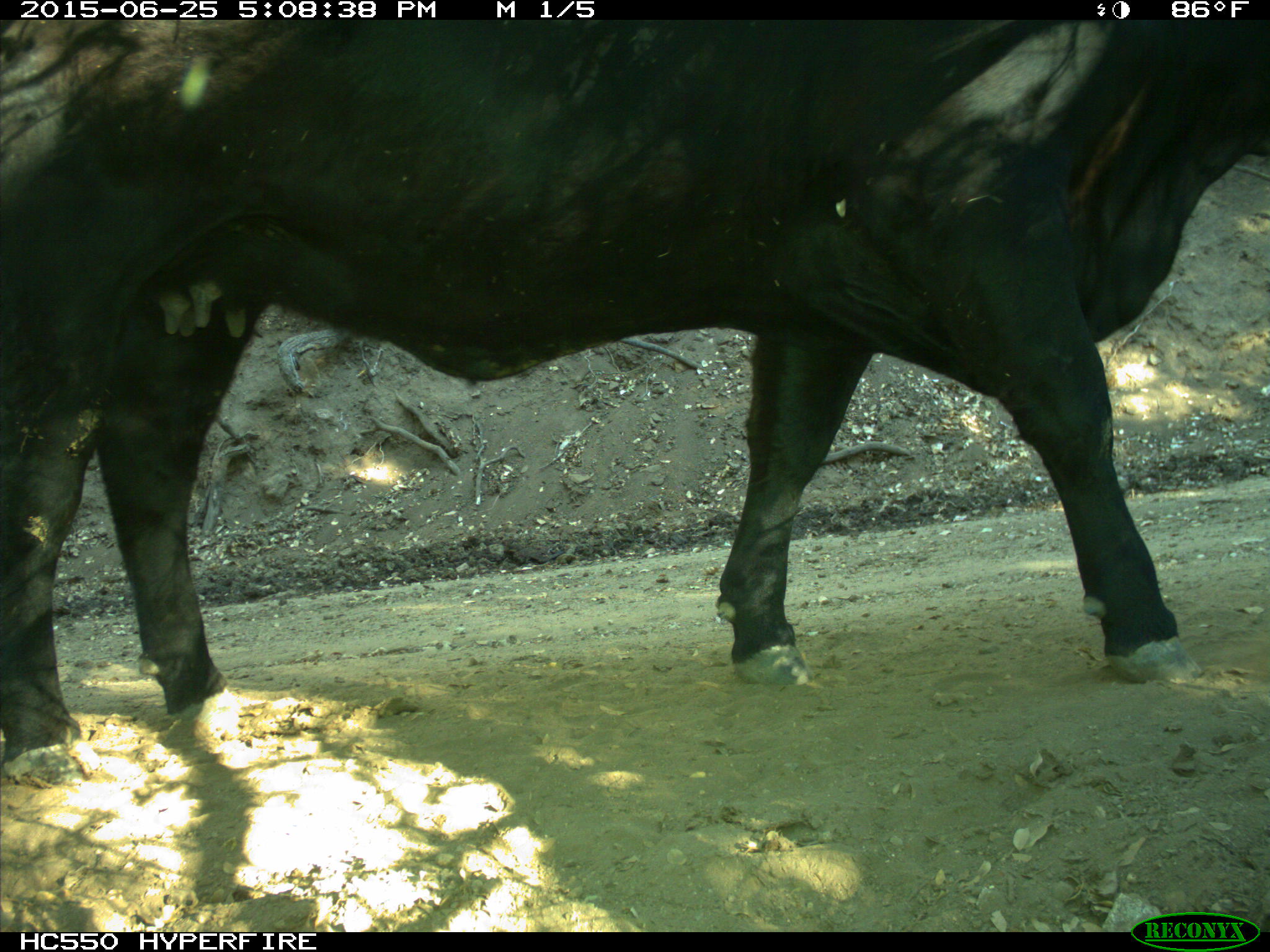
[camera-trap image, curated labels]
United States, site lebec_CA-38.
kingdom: Animalia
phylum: Chordata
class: Mammalia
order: Artiodactyla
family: Bovidae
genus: Bos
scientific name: Bos taurus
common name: domestic cow